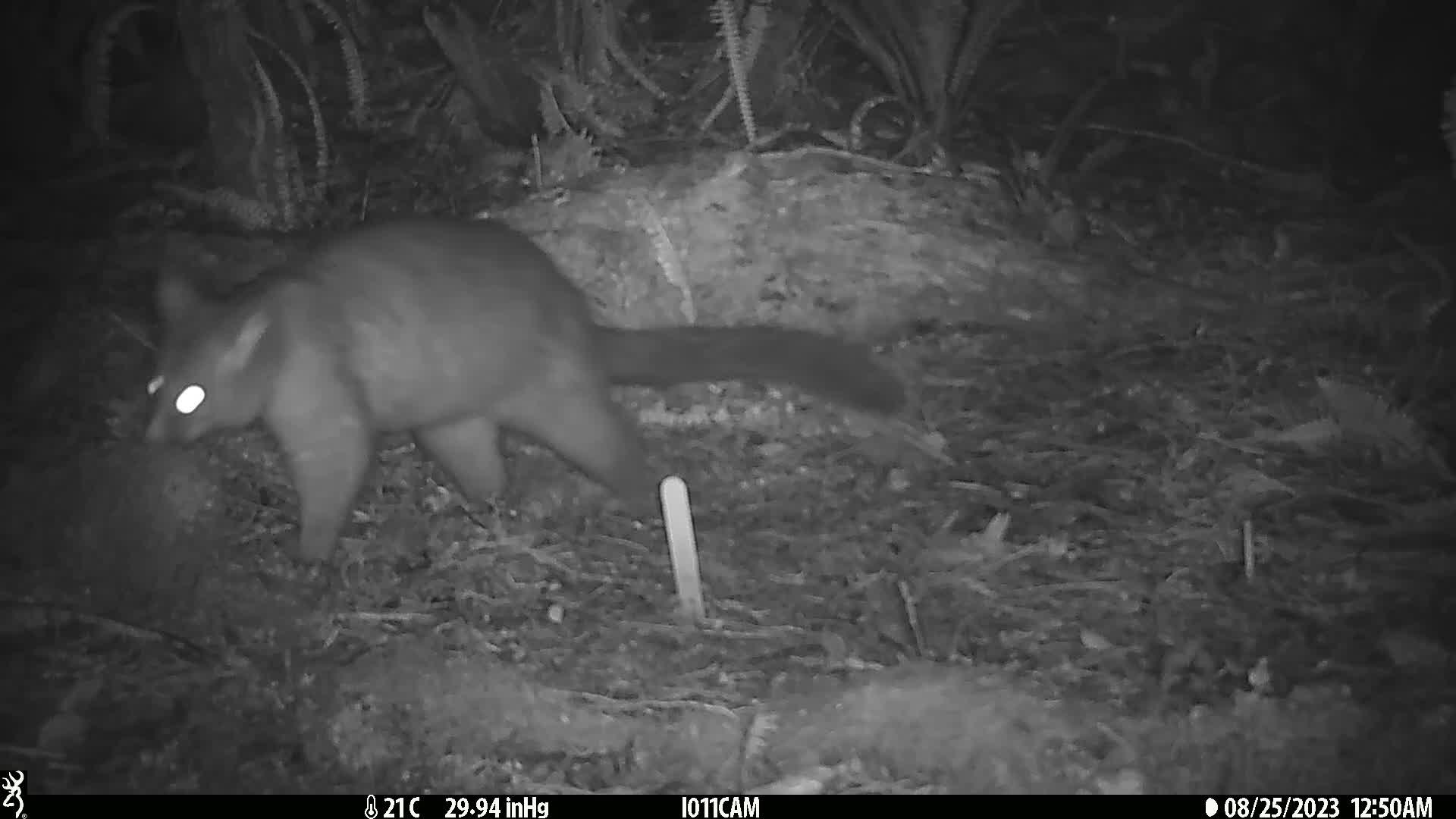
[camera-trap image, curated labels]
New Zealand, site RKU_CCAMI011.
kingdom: Animalia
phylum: Chordata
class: Mammalia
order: Diprotodontia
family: Phalangeridae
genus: Trichosurus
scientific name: Trichosurus vulpecula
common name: common brushtail possum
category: possum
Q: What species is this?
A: Possum (common brushtail possum) (Trichosurus vulpecula).